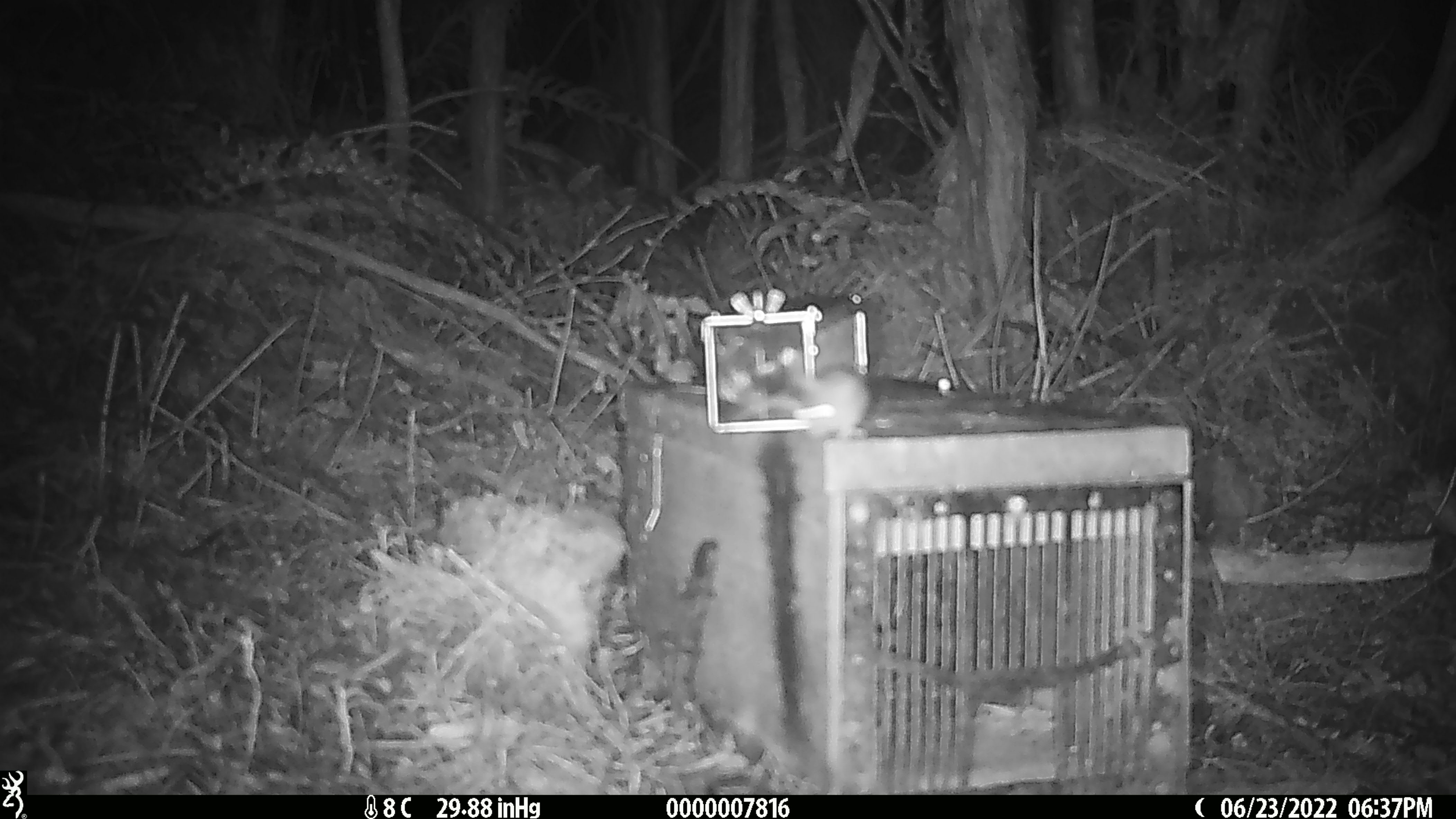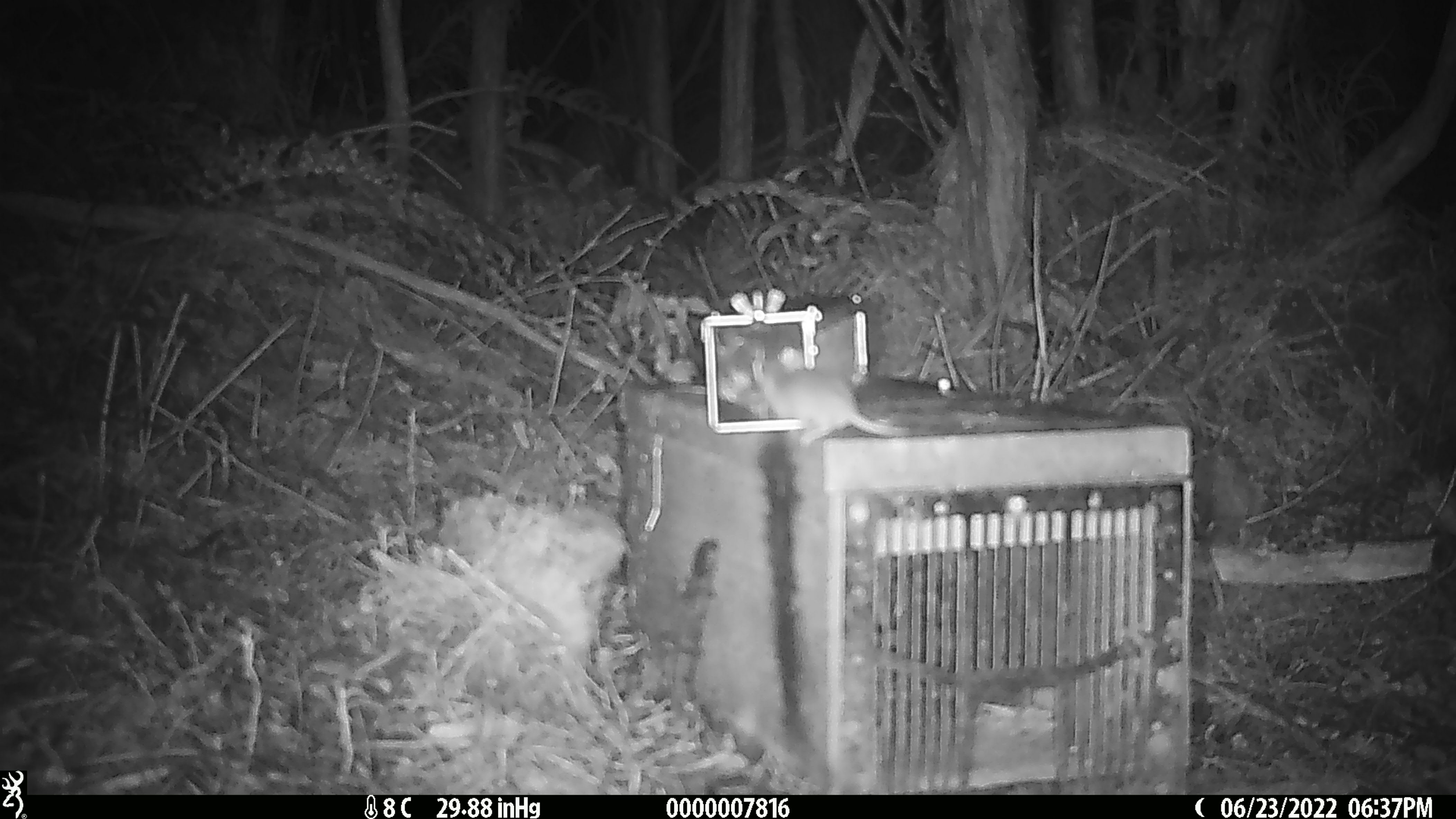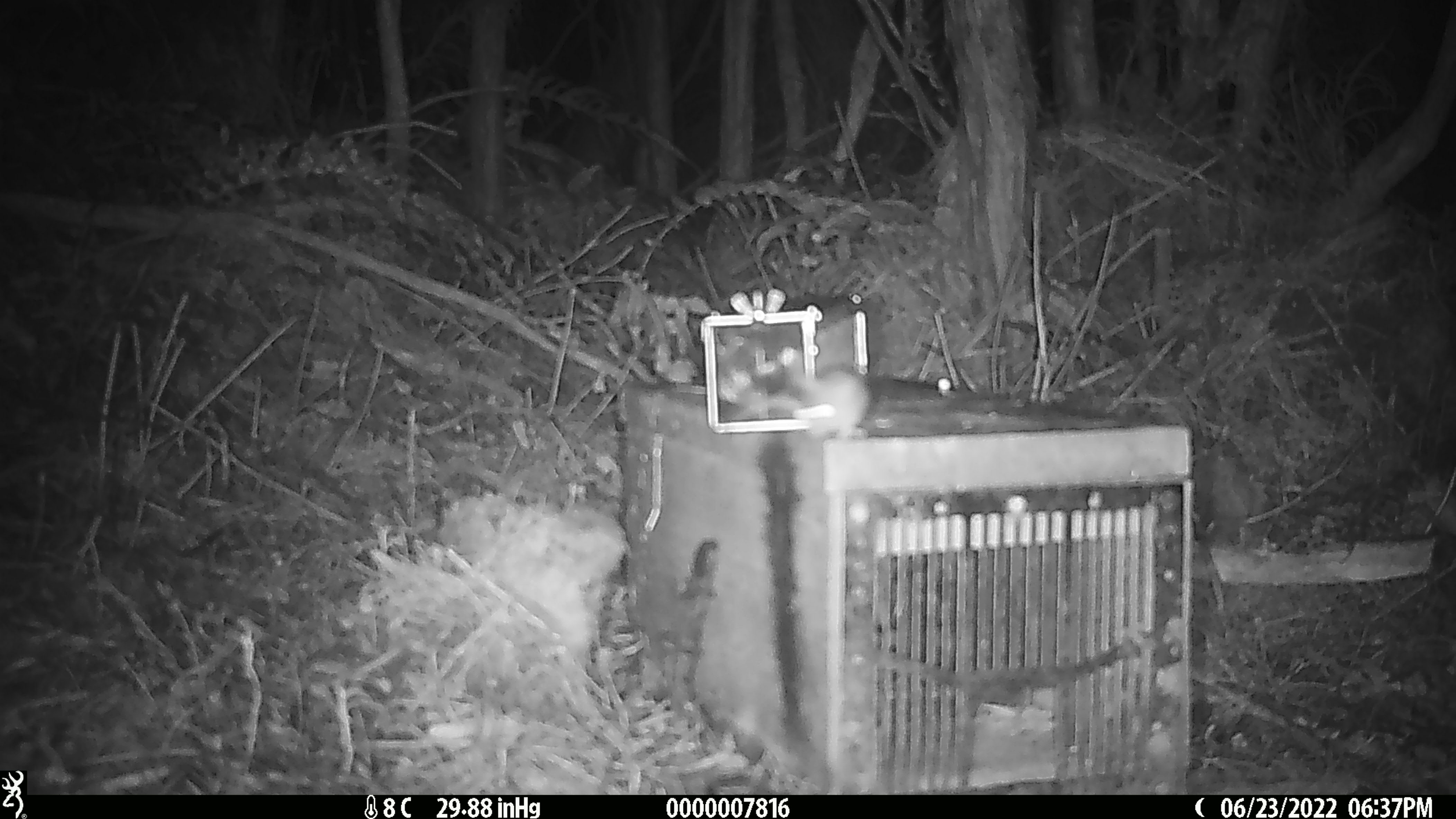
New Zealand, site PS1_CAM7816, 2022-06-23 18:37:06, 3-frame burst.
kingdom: Animalia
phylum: Chordata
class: Mammalia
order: Rodentia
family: Muridae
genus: Mus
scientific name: Mus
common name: mouse